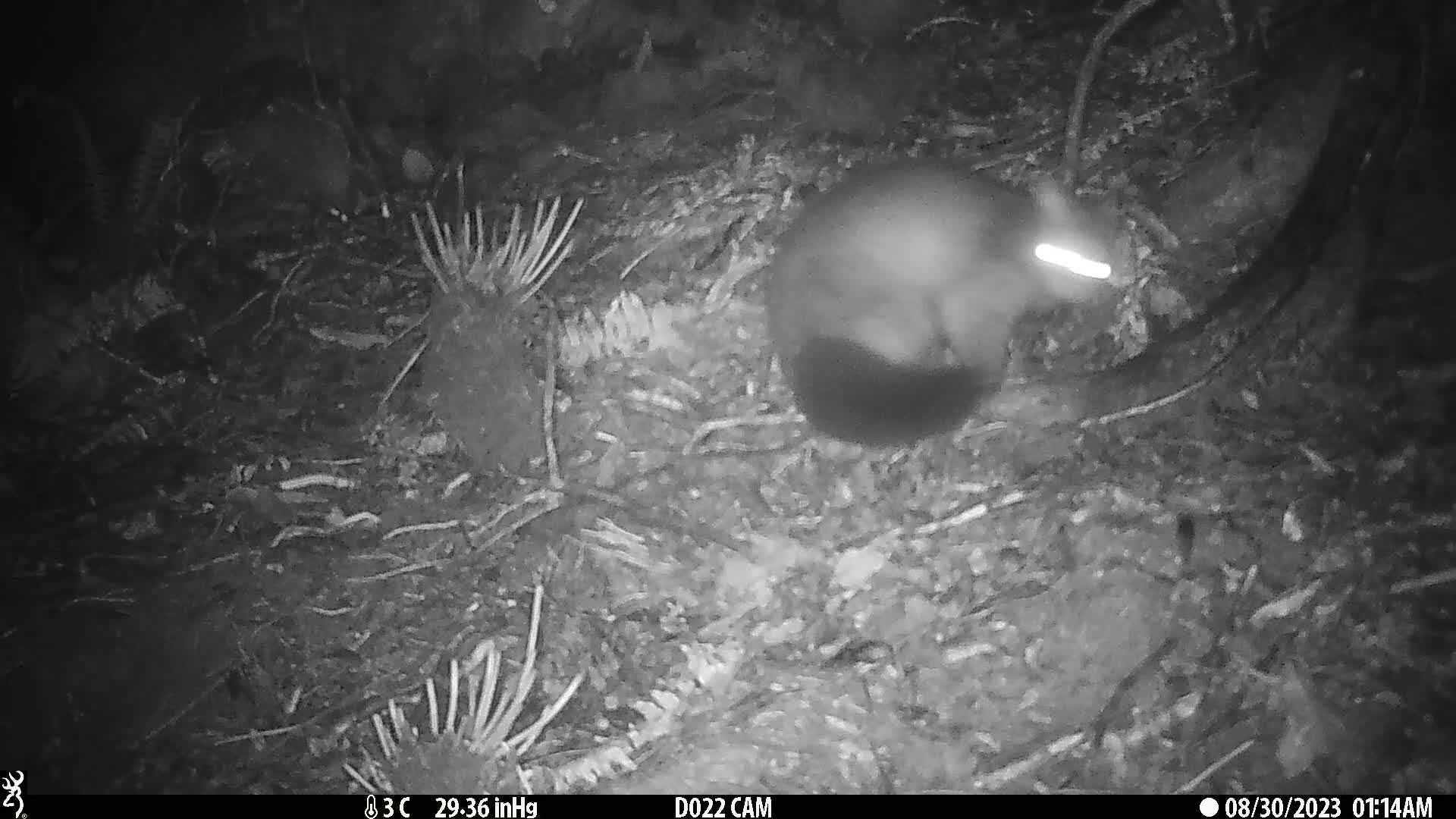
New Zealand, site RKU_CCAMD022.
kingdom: Animalia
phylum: Chordata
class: Mammalia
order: Diprotodontia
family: Phalangeridae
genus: Trichosurus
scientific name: Trichosurus vulpecula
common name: common brushtail possum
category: possum